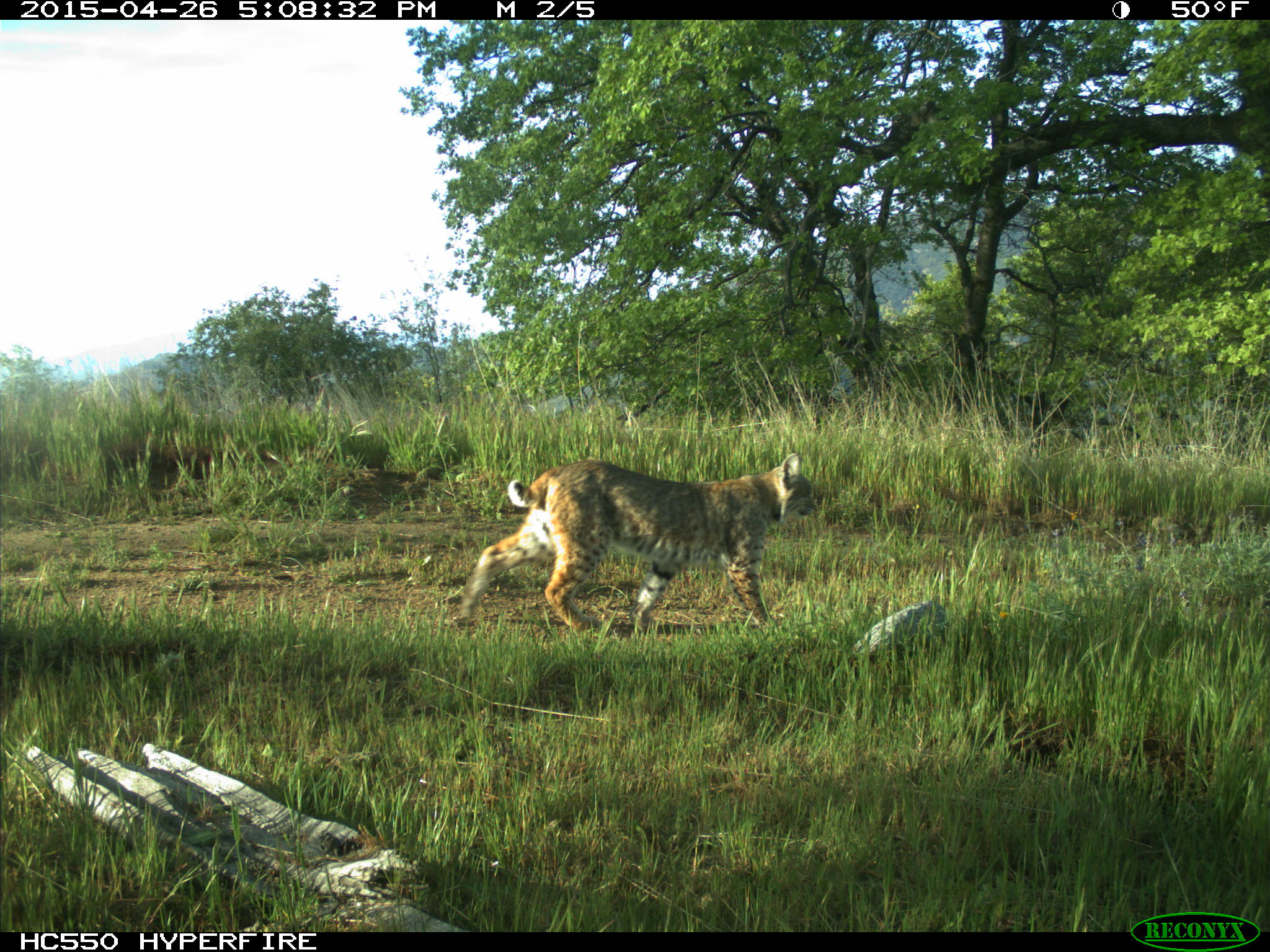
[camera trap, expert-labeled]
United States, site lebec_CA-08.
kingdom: Animalia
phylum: Chordata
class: Mammalia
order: Carnivora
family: Felidae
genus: Lynx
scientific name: Lynx rufus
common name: bobcat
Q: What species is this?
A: Lynx rufus (bobcat).